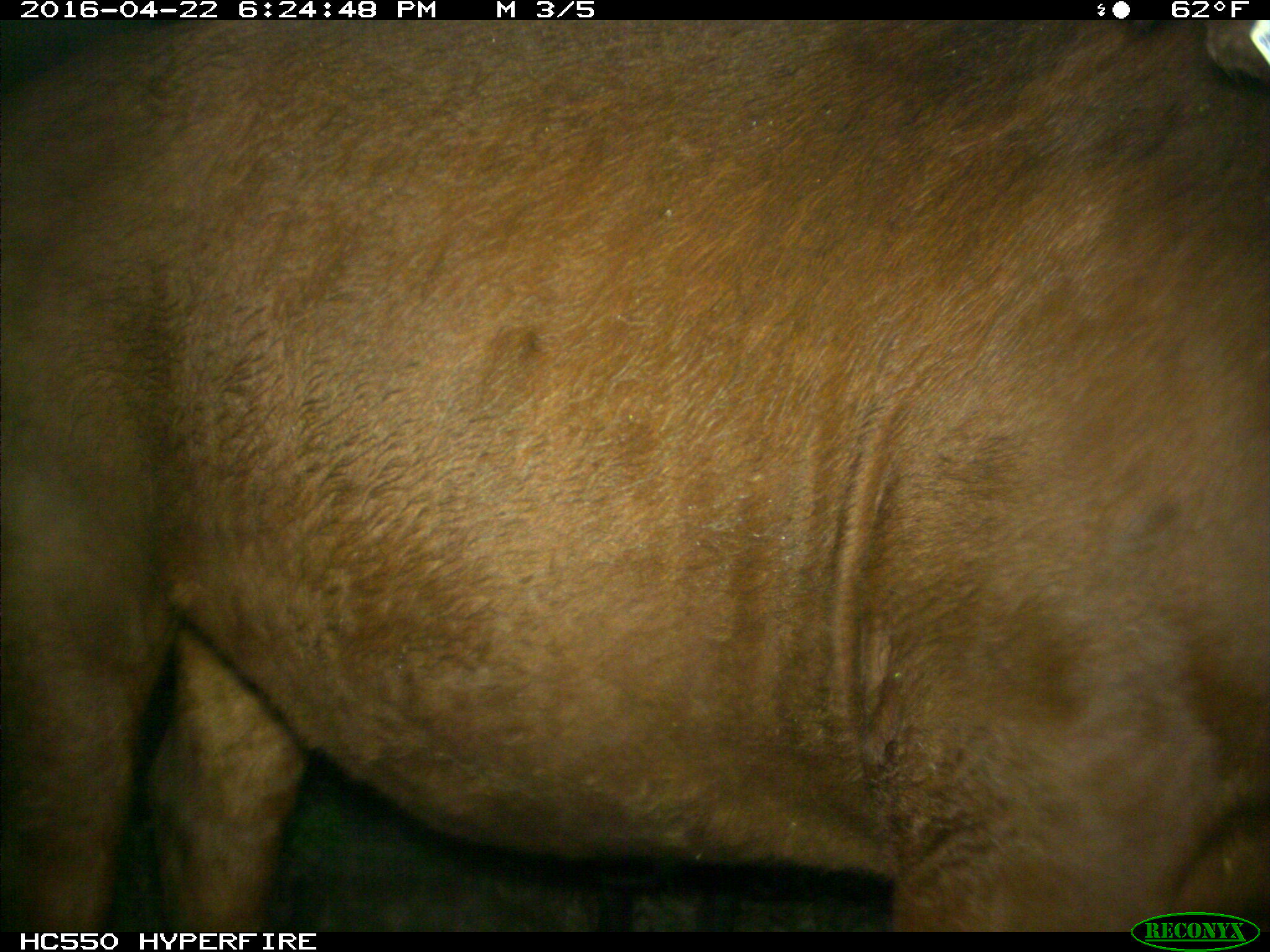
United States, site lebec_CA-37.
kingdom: Animalia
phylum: Chordata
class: Mammalia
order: Artiodactyla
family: Bovidae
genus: Bos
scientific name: Bos taurus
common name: domestic cow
Bos taurus (domestic cow).